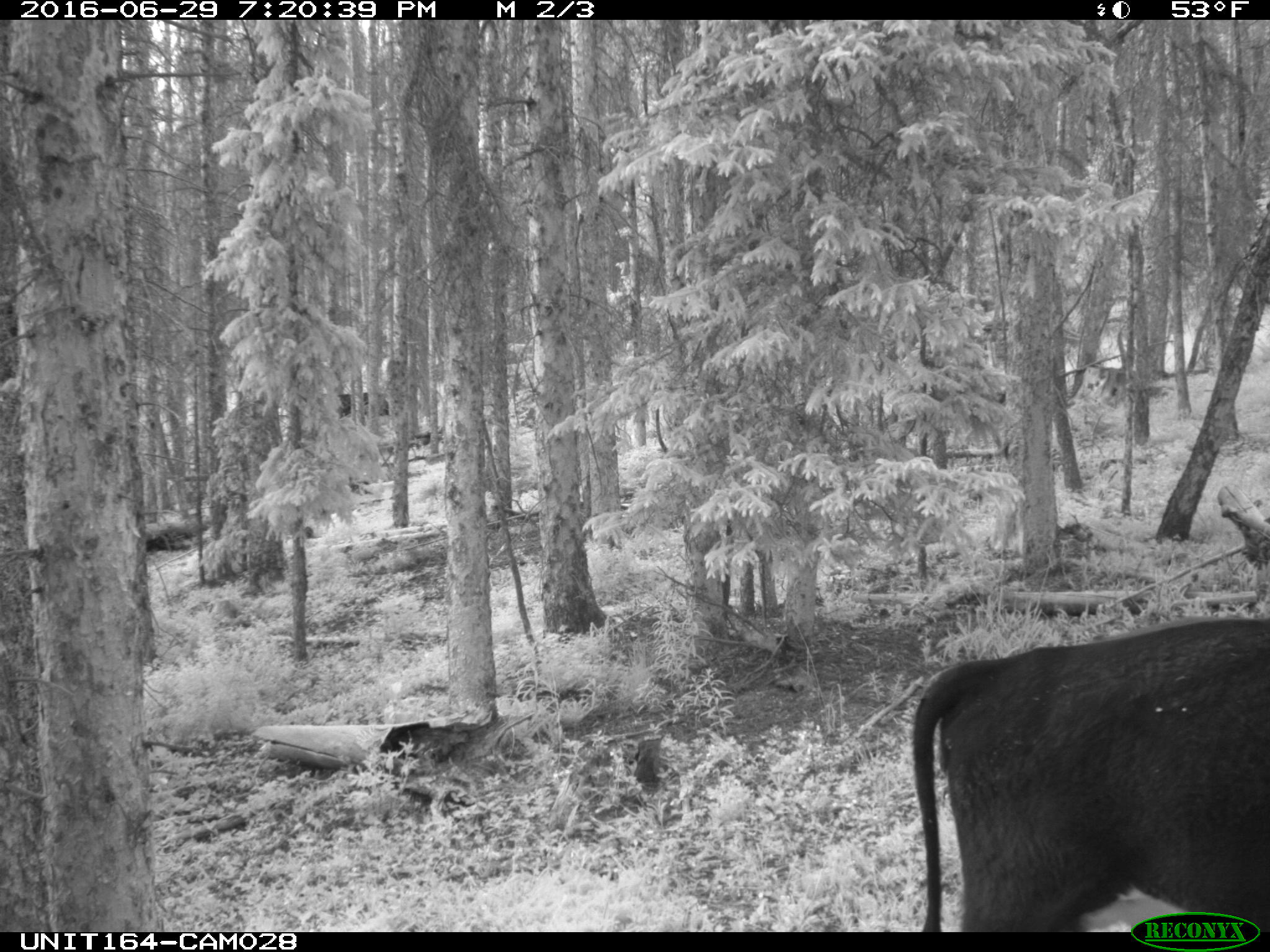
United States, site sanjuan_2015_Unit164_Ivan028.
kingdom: Animalia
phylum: Chordata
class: Mammalia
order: Artiodactyla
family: Bovidae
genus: Bos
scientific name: Bos taurus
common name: domestic cow